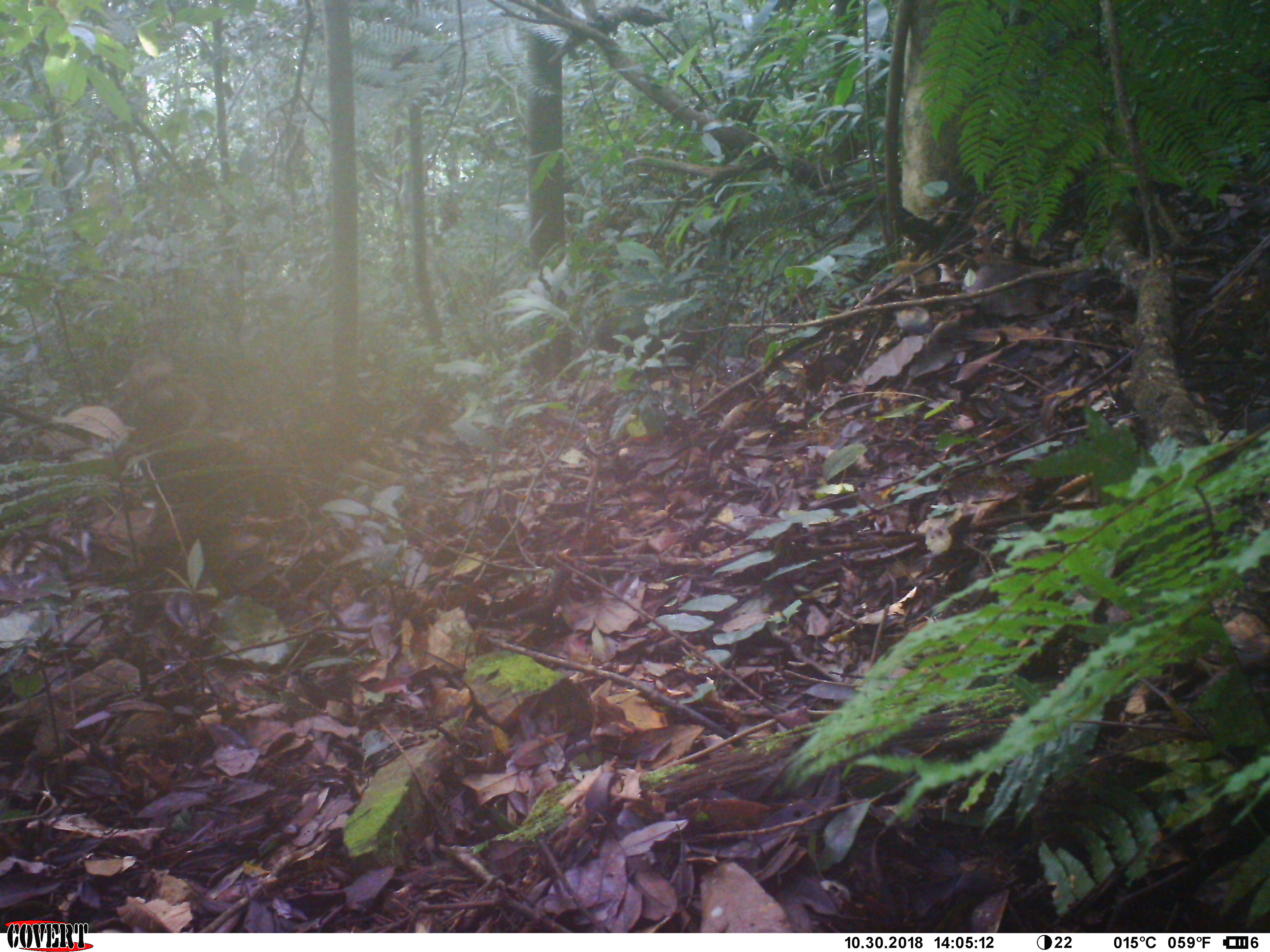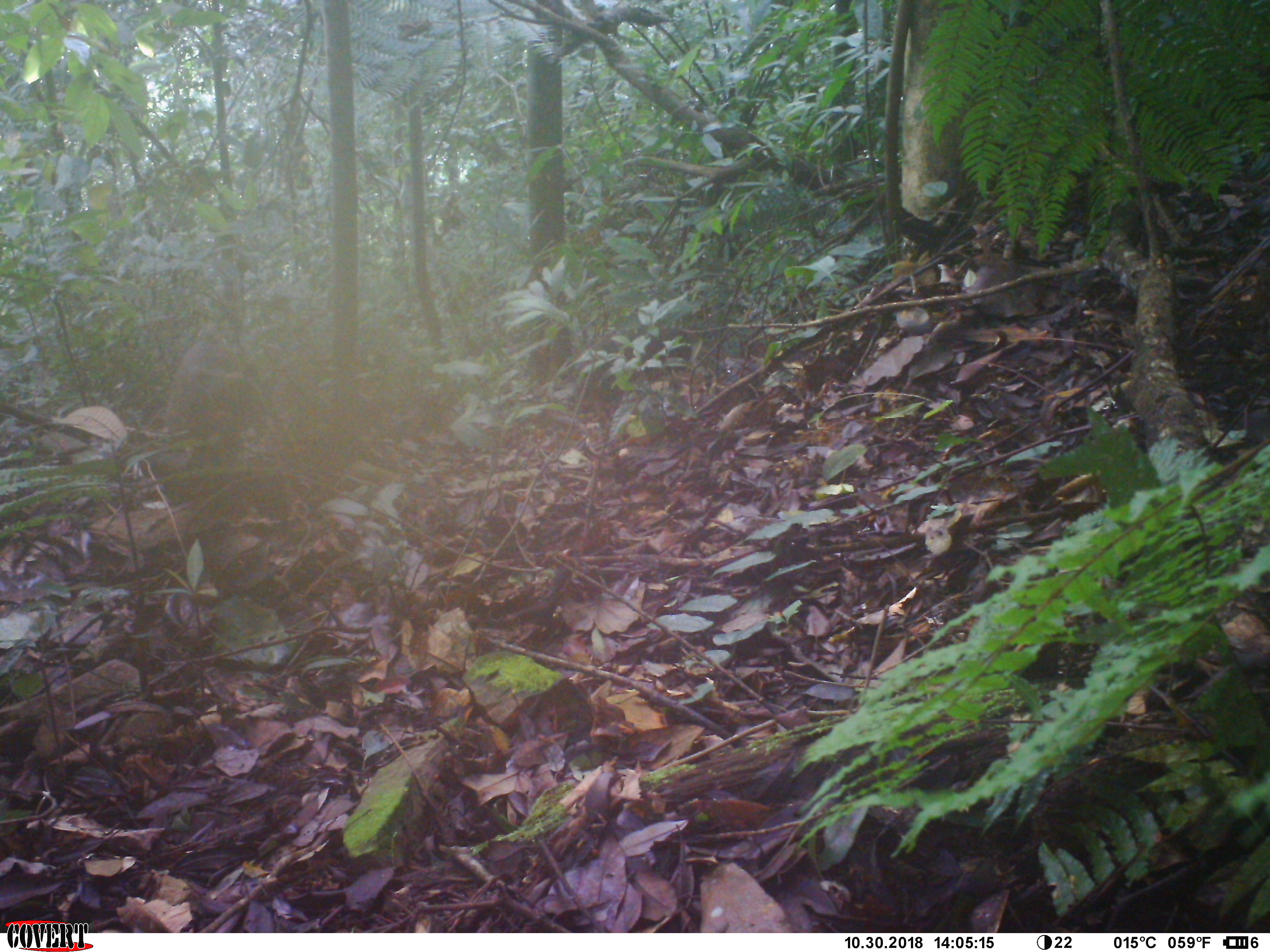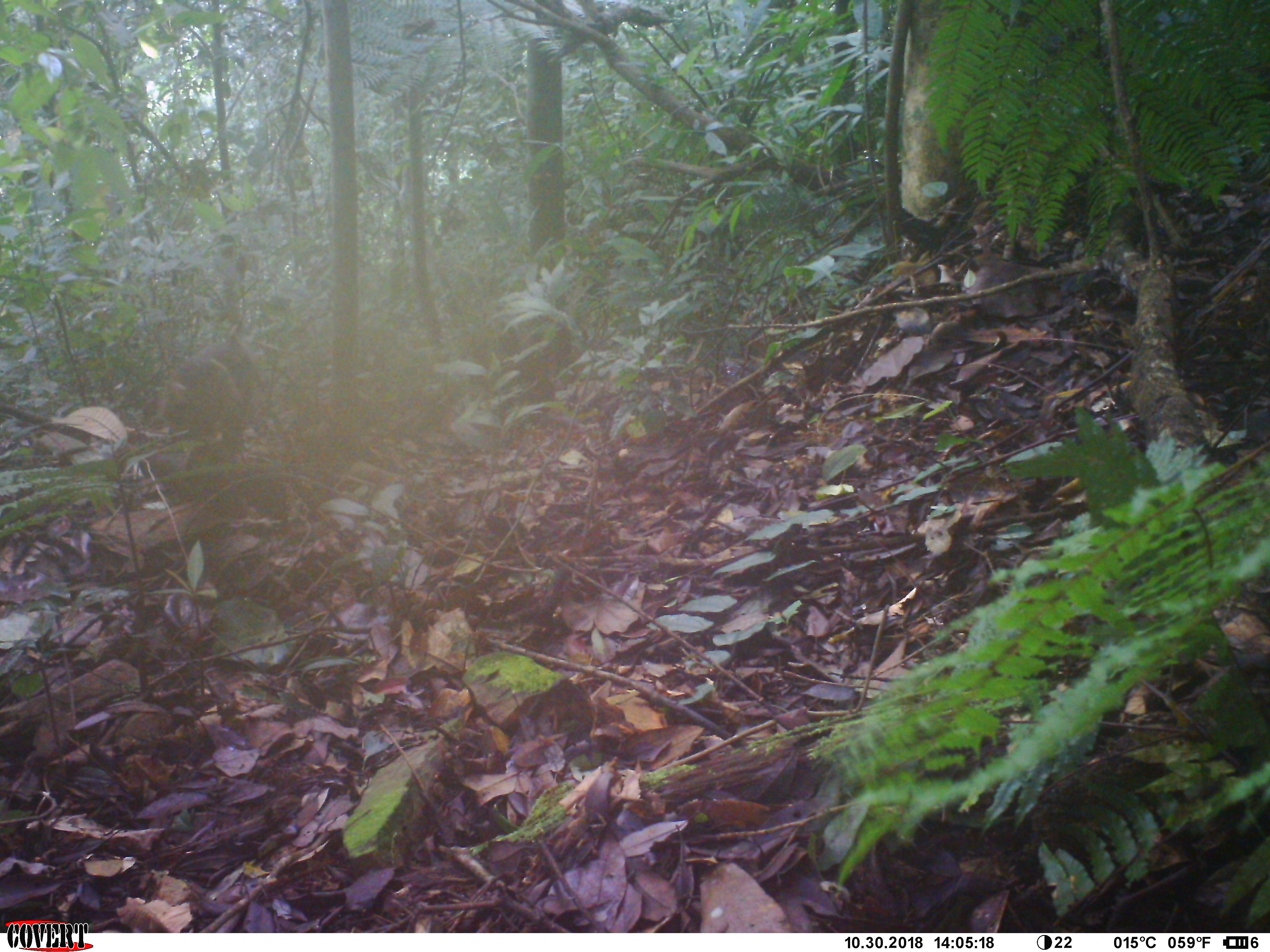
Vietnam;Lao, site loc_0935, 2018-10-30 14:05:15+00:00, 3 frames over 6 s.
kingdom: Animalia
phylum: Chordata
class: Mammalia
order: Primates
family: Cercopithecidae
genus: Macaca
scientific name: Macaca arctoides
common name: stump-tailed macaque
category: stump tailed macaque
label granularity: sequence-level